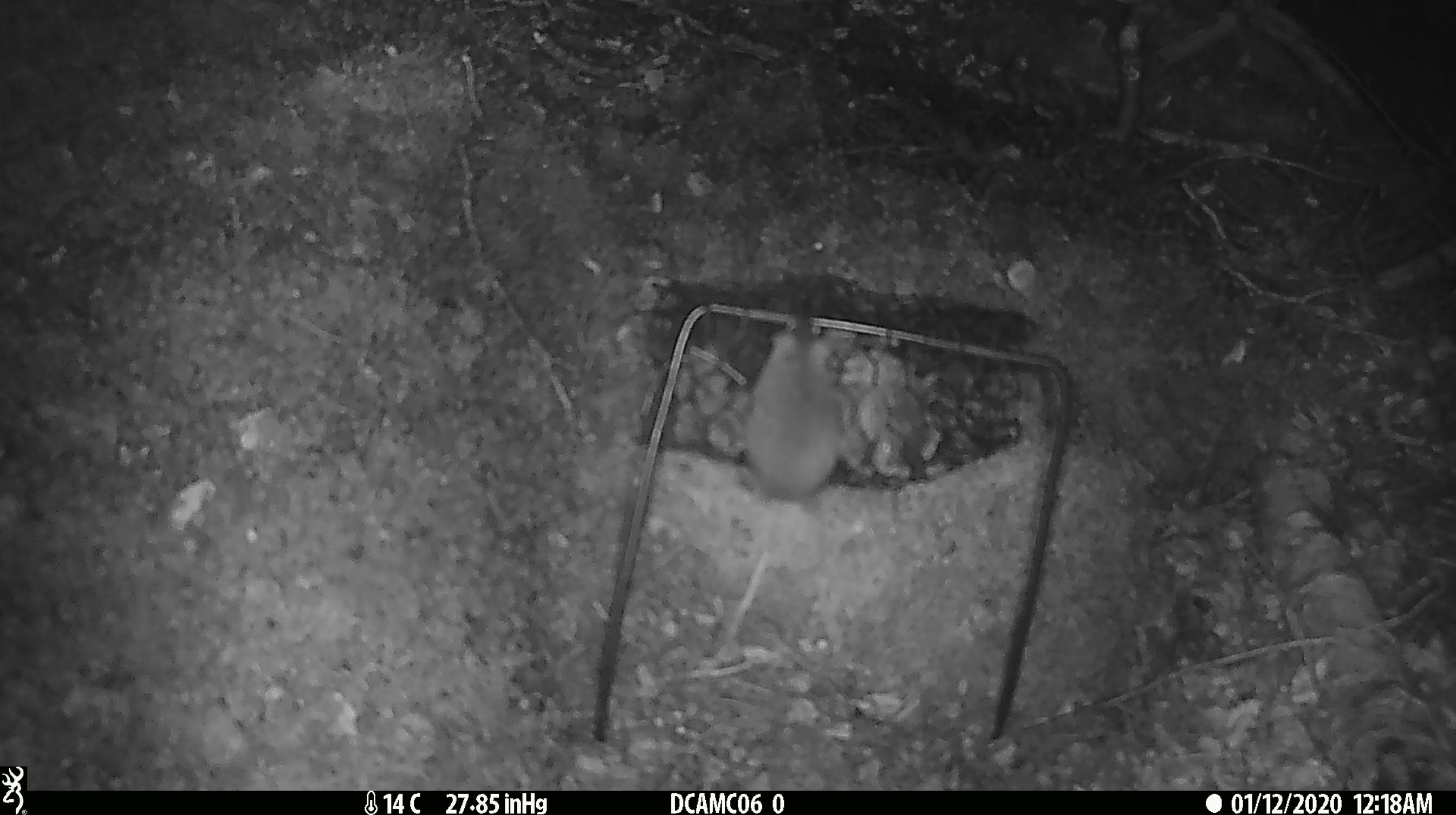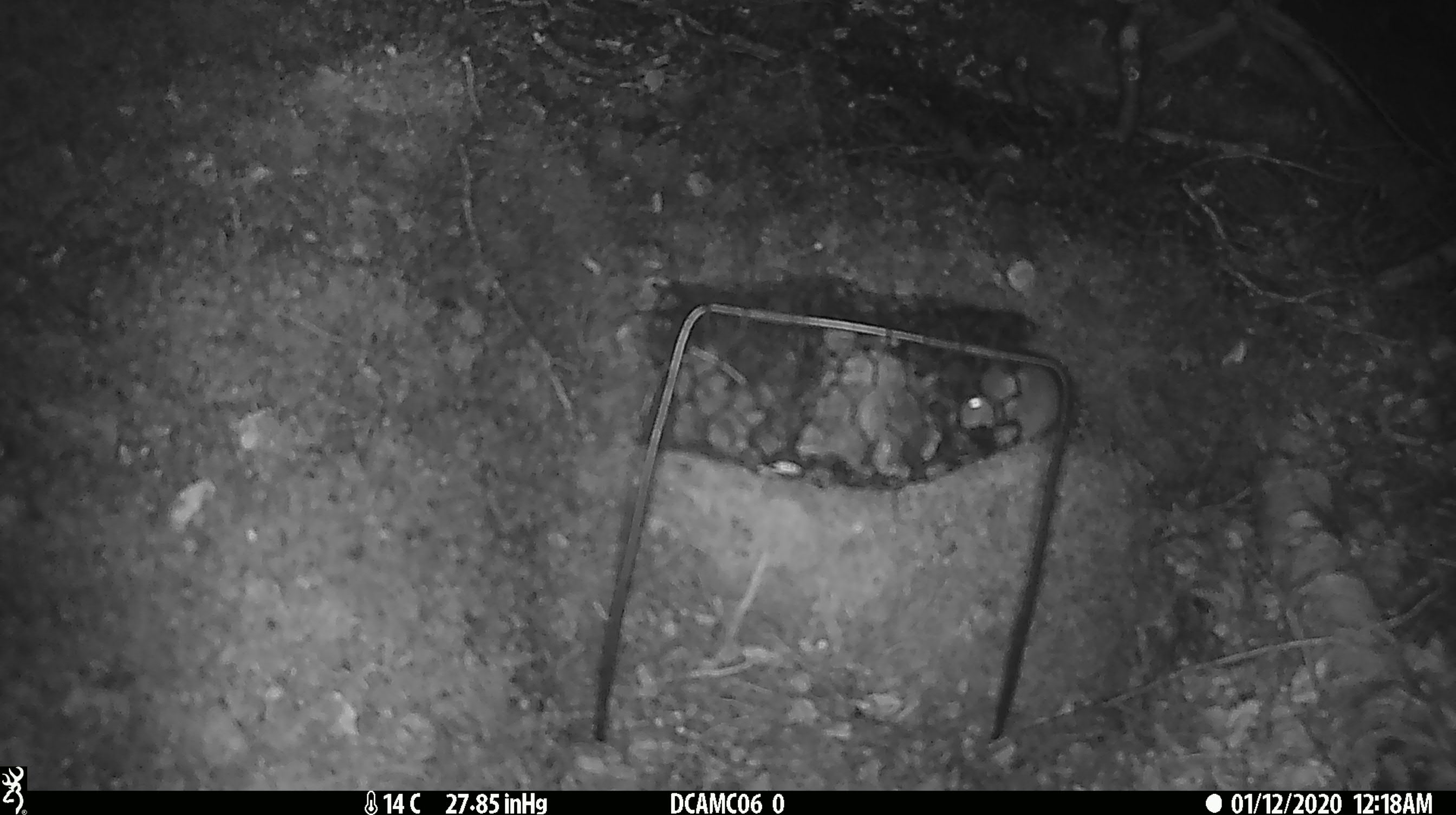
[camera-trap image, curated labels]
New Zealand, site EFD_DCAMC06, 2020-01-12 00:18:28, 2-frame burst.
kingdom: Animalia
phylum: Chordata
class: Mammalia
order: Rodentia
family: Muridae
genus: Mus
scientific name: Mus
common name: mouse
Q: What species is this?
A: Mouse (Mus).